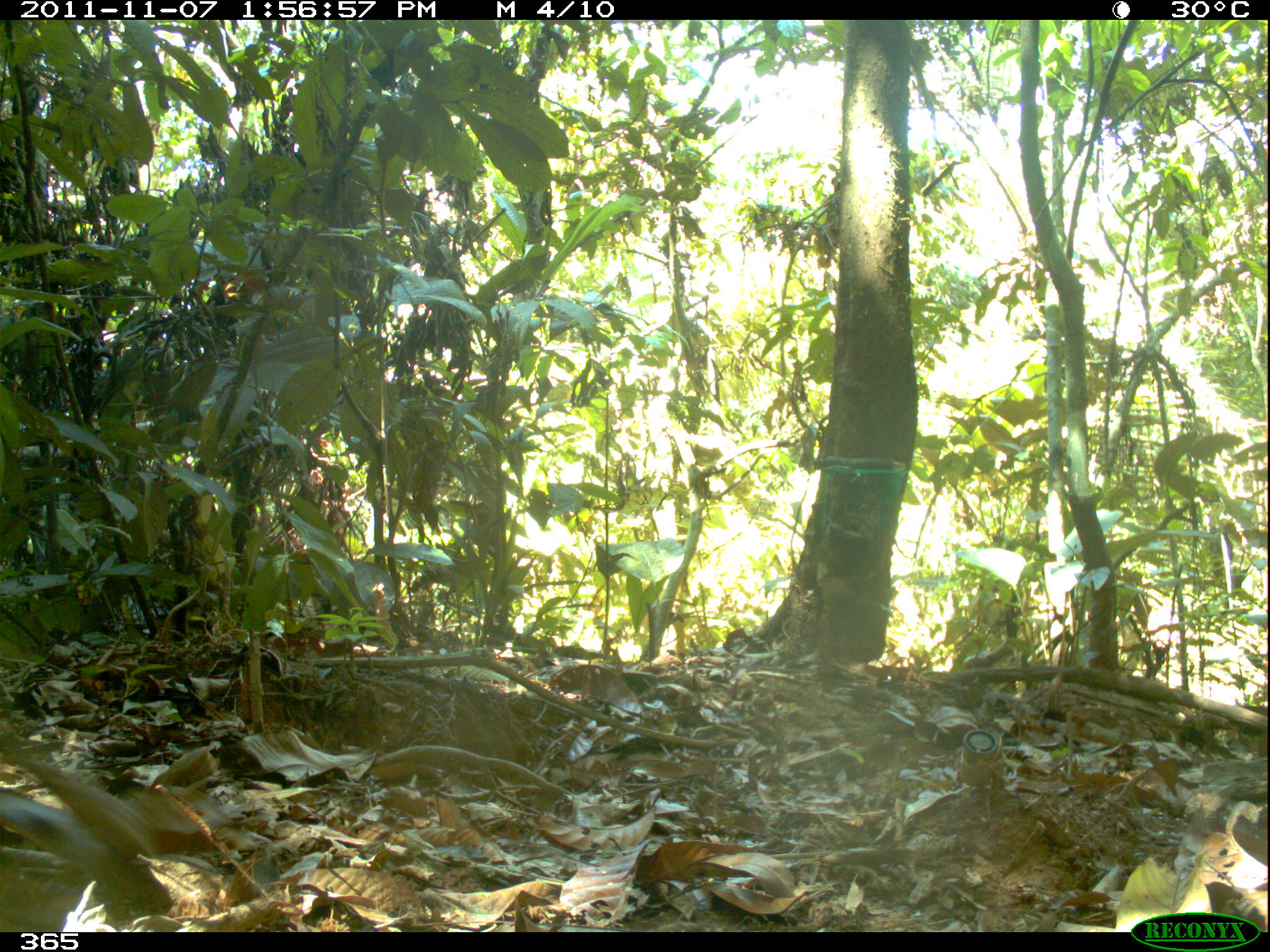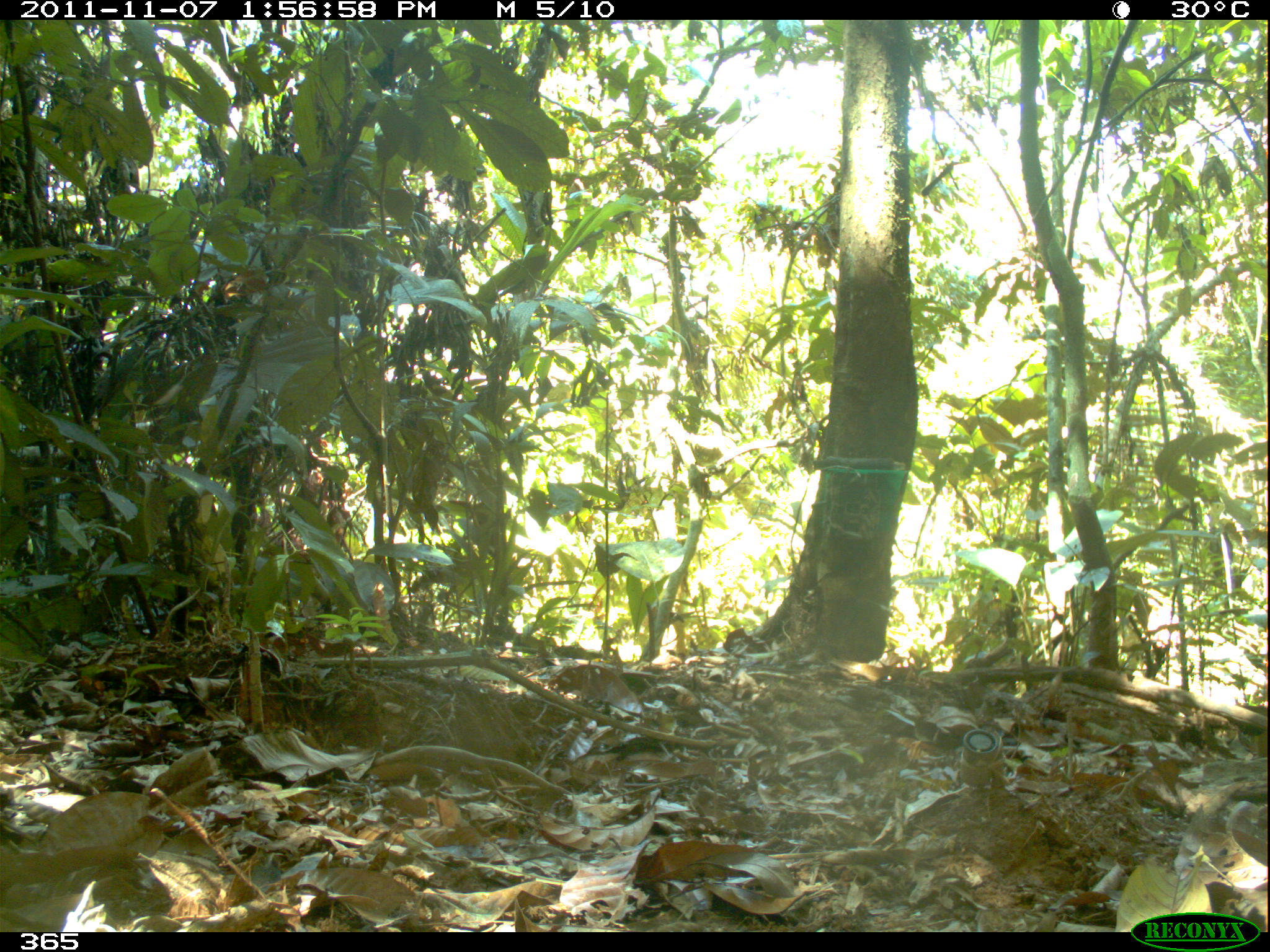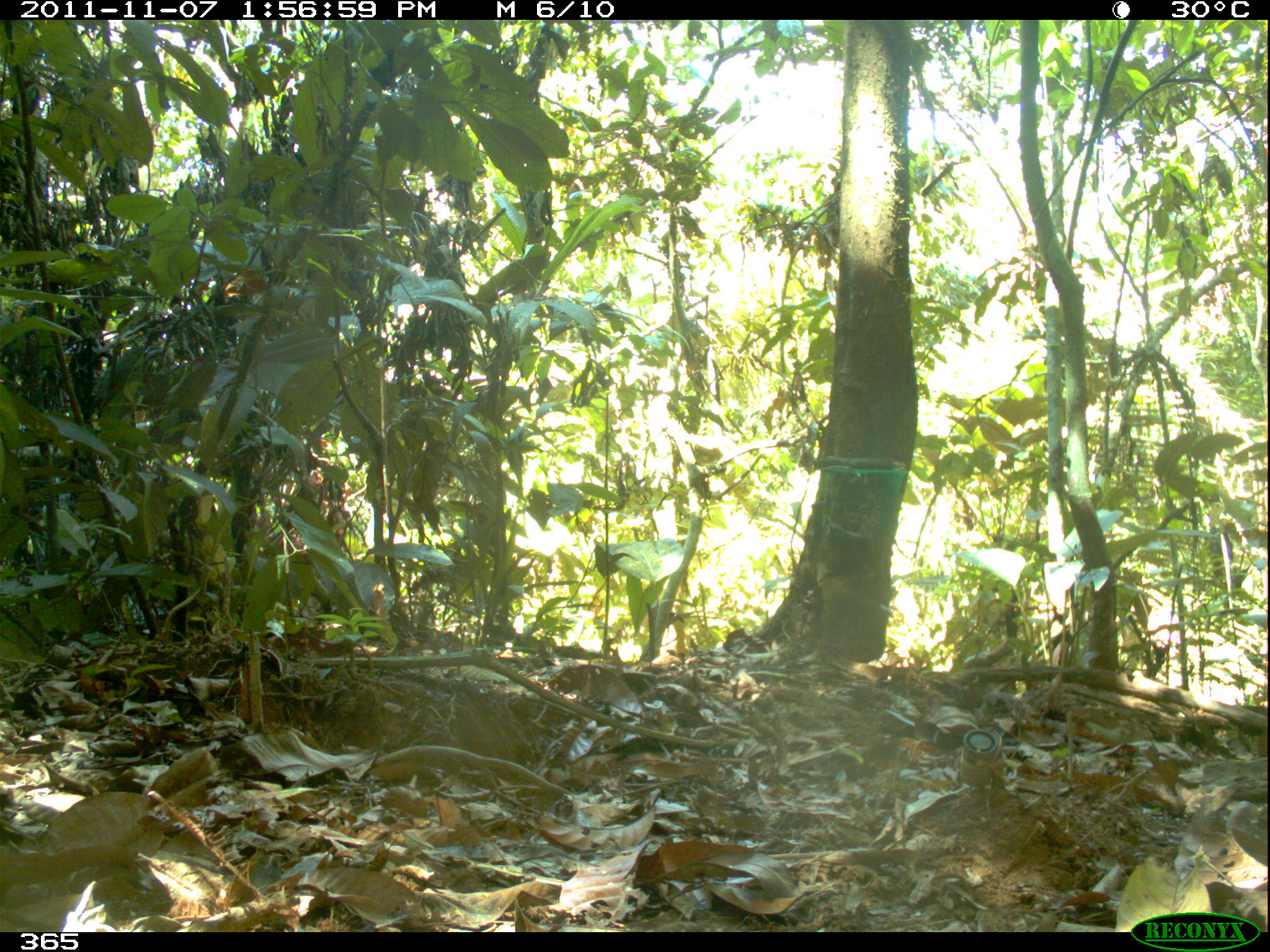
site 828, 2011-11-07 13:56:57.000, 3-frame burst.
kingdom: Animalia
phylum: Chordata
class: Mammalia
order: Artiodactyla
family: Tayassuidae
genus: Tayassu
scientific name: Tayassu pecari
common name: white-lipped peccary